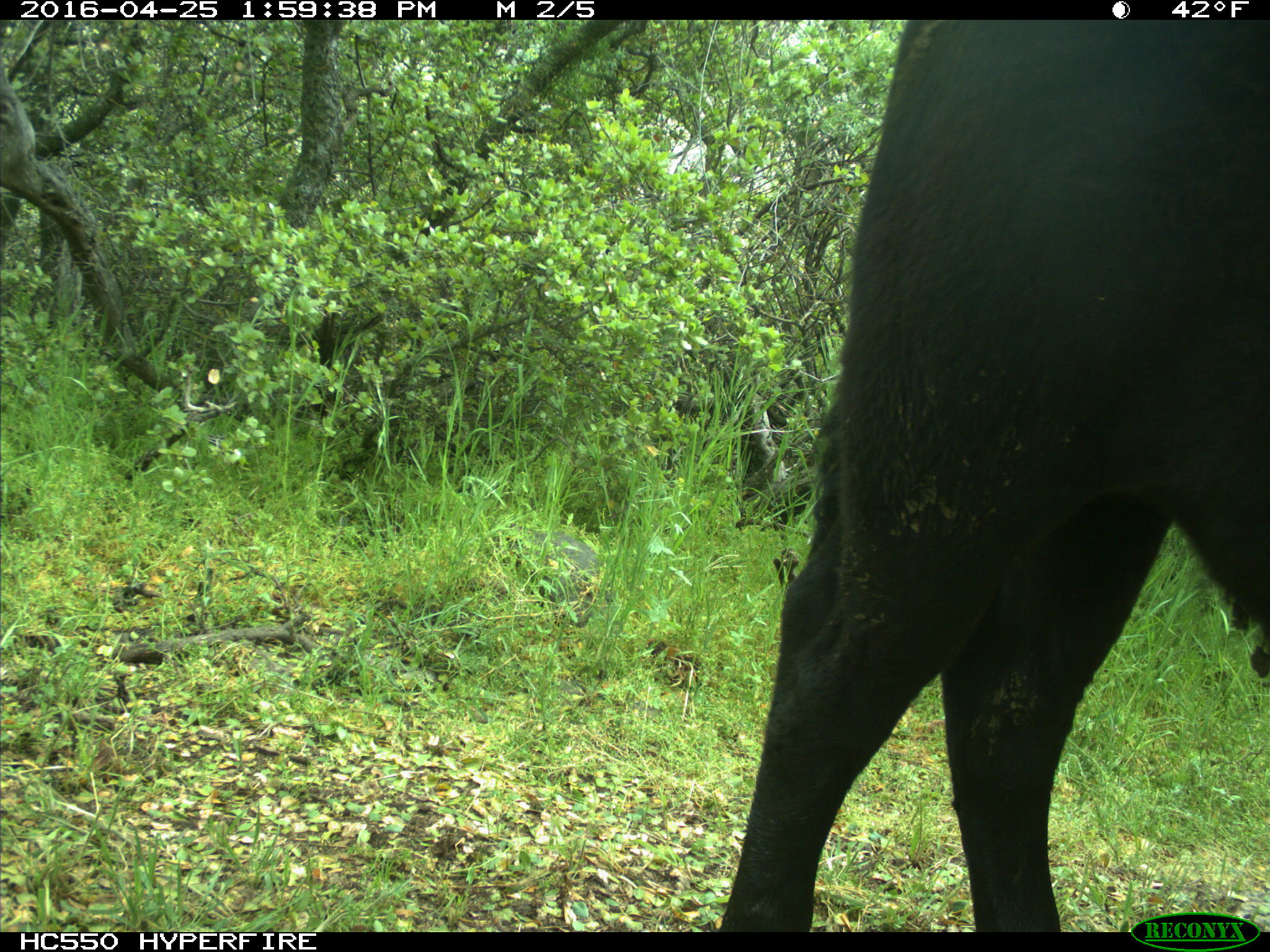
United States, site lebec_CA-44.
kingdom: Animalia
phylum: Chordata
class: Mammalia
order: Artiodactyla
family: Bovidae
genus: Bos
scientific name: Bos taurus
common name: domestic cow